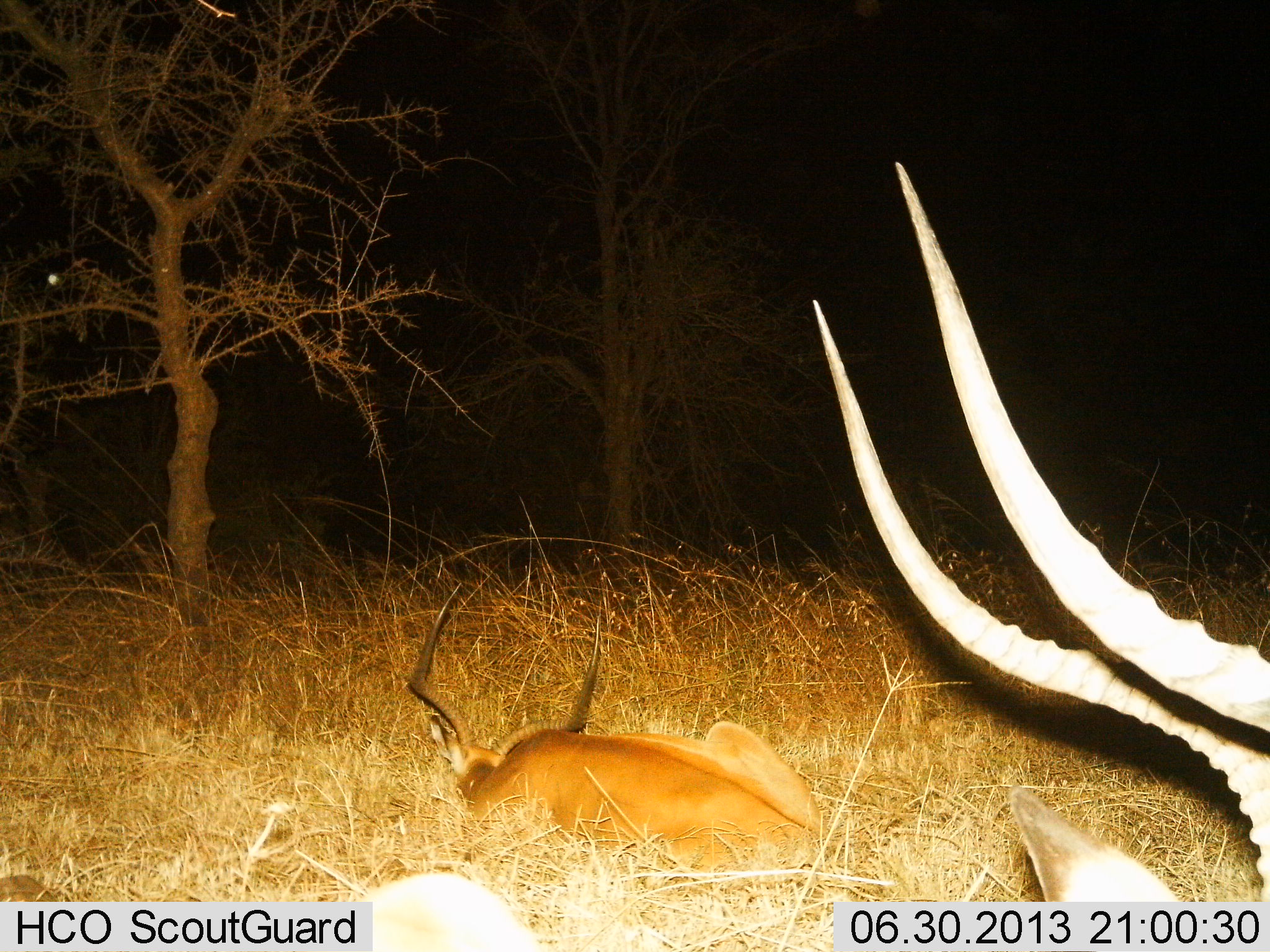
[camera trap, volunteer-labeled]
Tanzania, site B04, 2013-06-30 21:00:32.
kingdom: Animalia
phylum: Chordata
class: Mammalia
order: Artiodactyla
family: Bovidae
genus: Aepyceros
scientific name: Aepyceros melampus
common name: impala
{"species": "impala (Aepyceros melampus)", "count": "2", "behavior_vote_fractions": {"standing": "10%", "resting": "100%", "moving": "0%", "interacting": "0%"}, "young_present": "0%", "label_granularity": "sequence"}